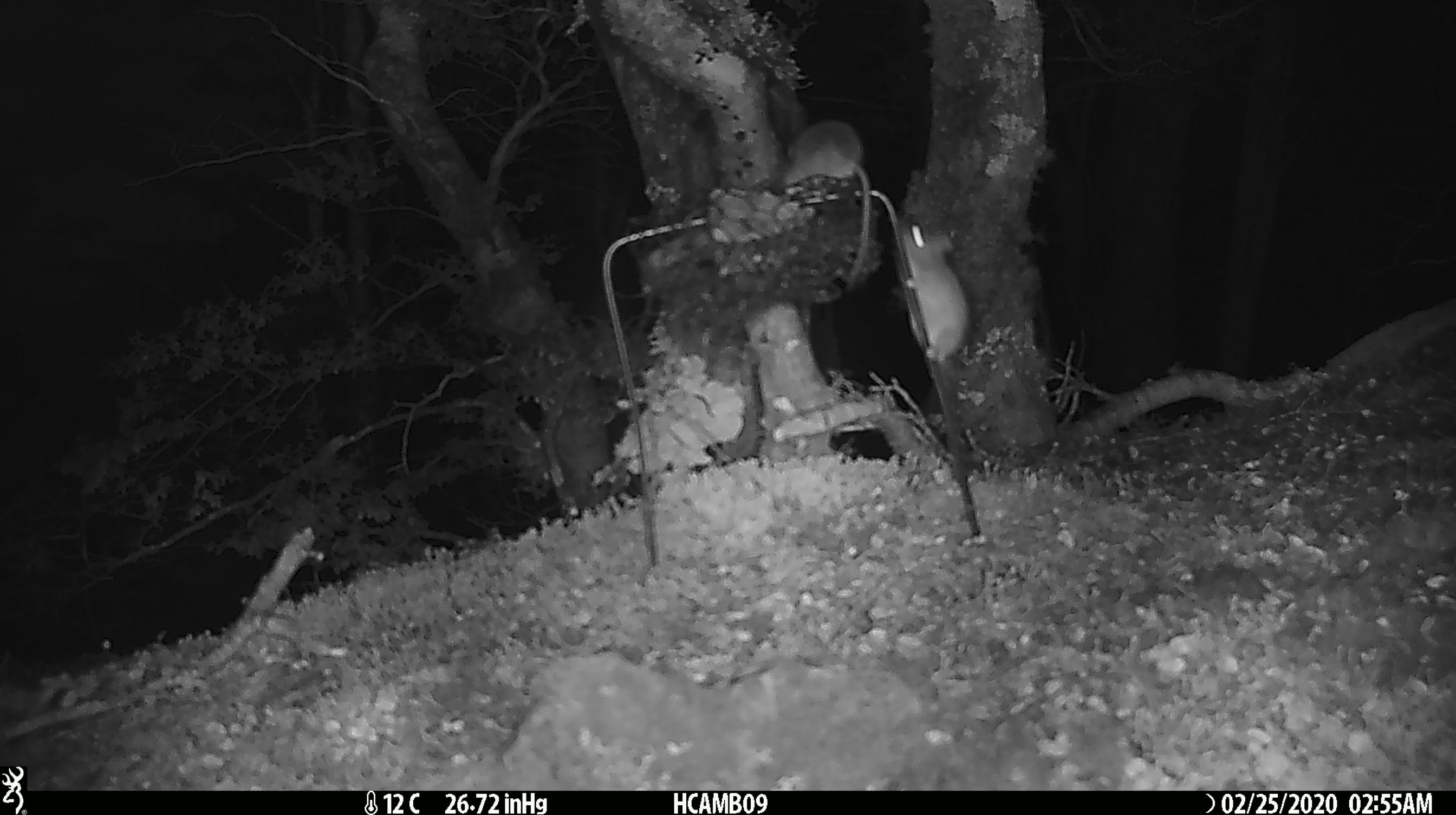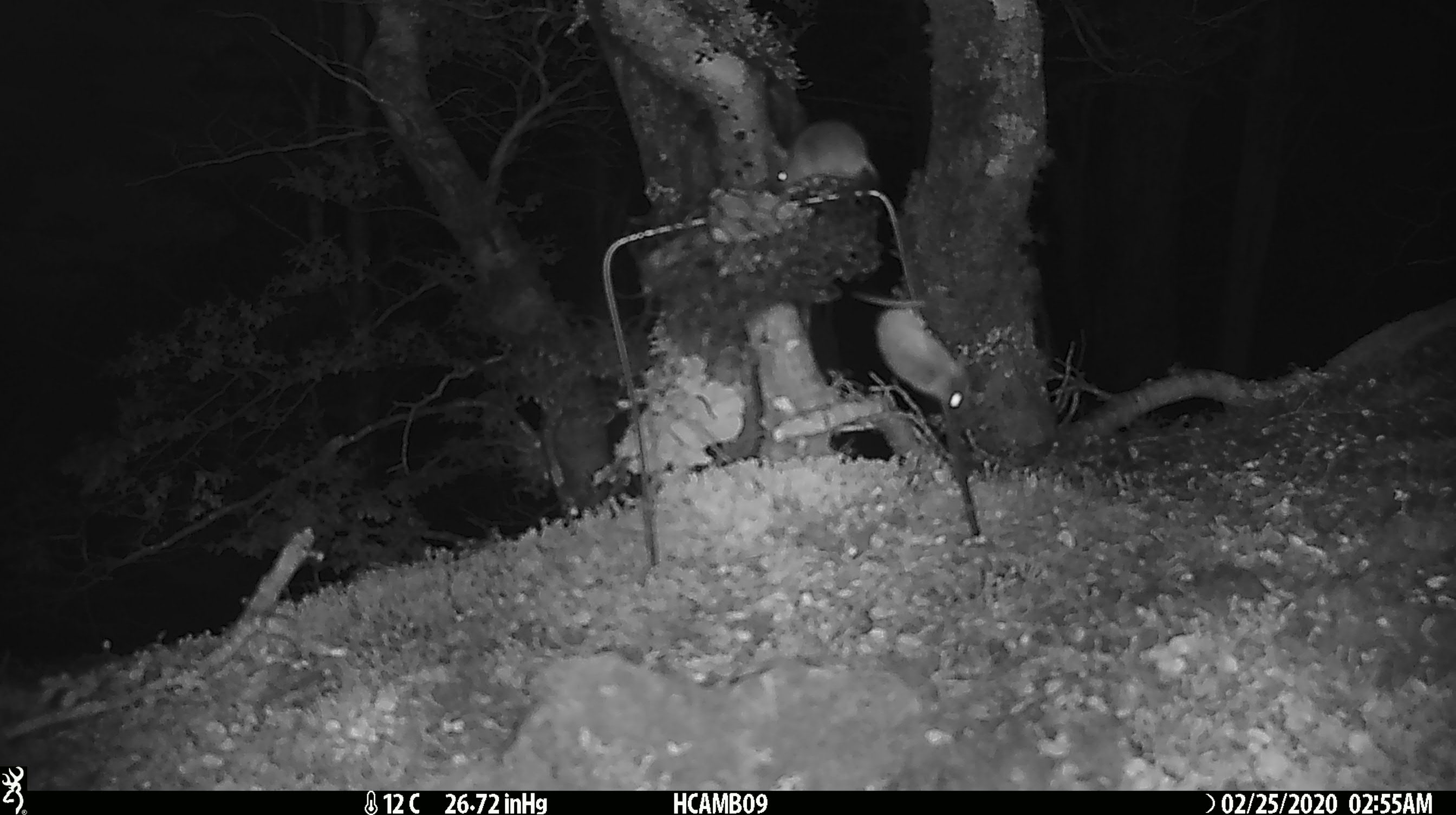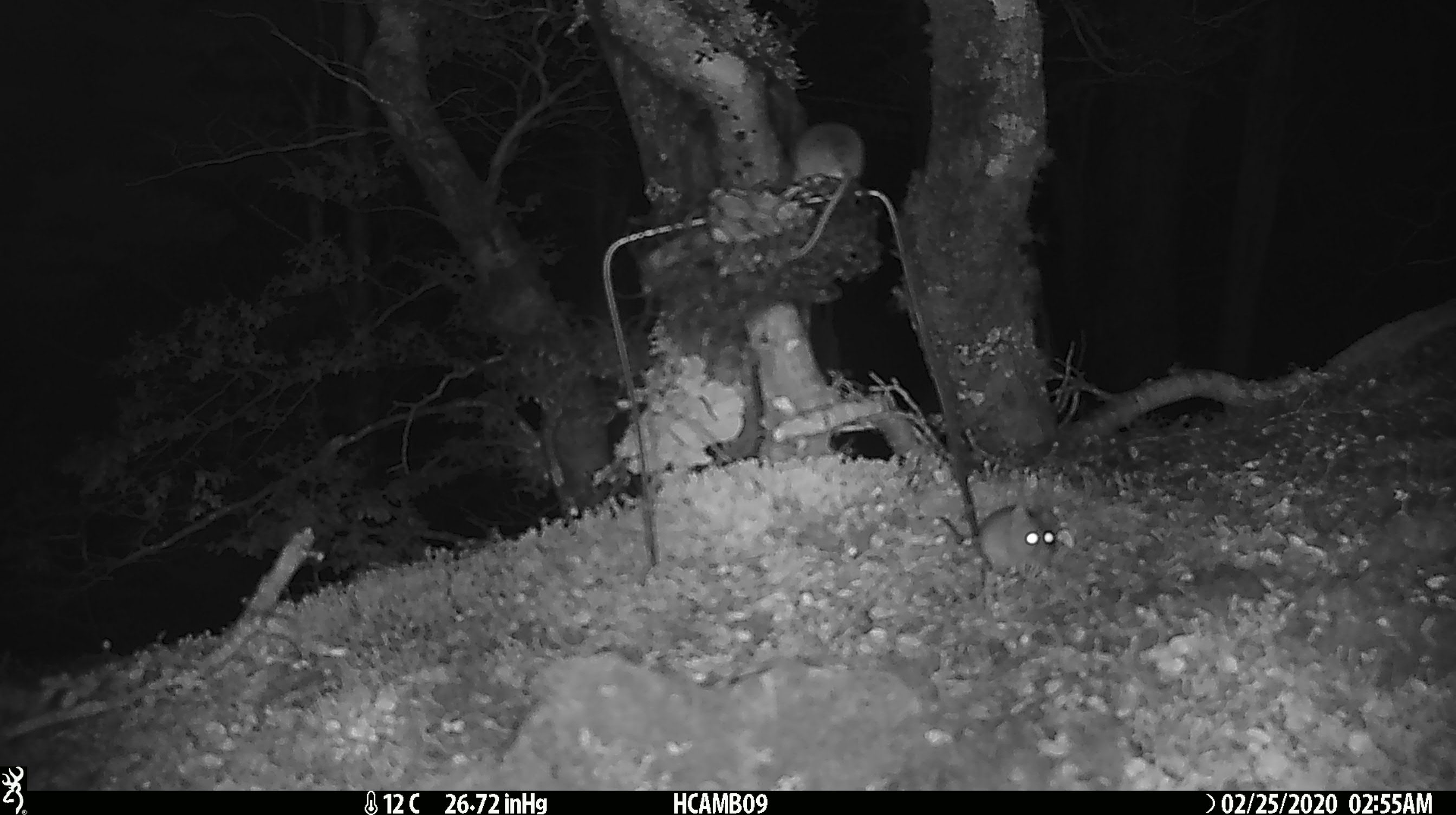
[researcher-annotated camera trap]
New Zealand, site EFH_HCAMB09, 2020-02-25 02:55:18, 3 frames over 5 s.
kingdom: Animalia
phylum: Chordata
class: Mammalia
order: Rodentia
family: Muridae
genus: Mus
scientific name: Mus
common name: mouse